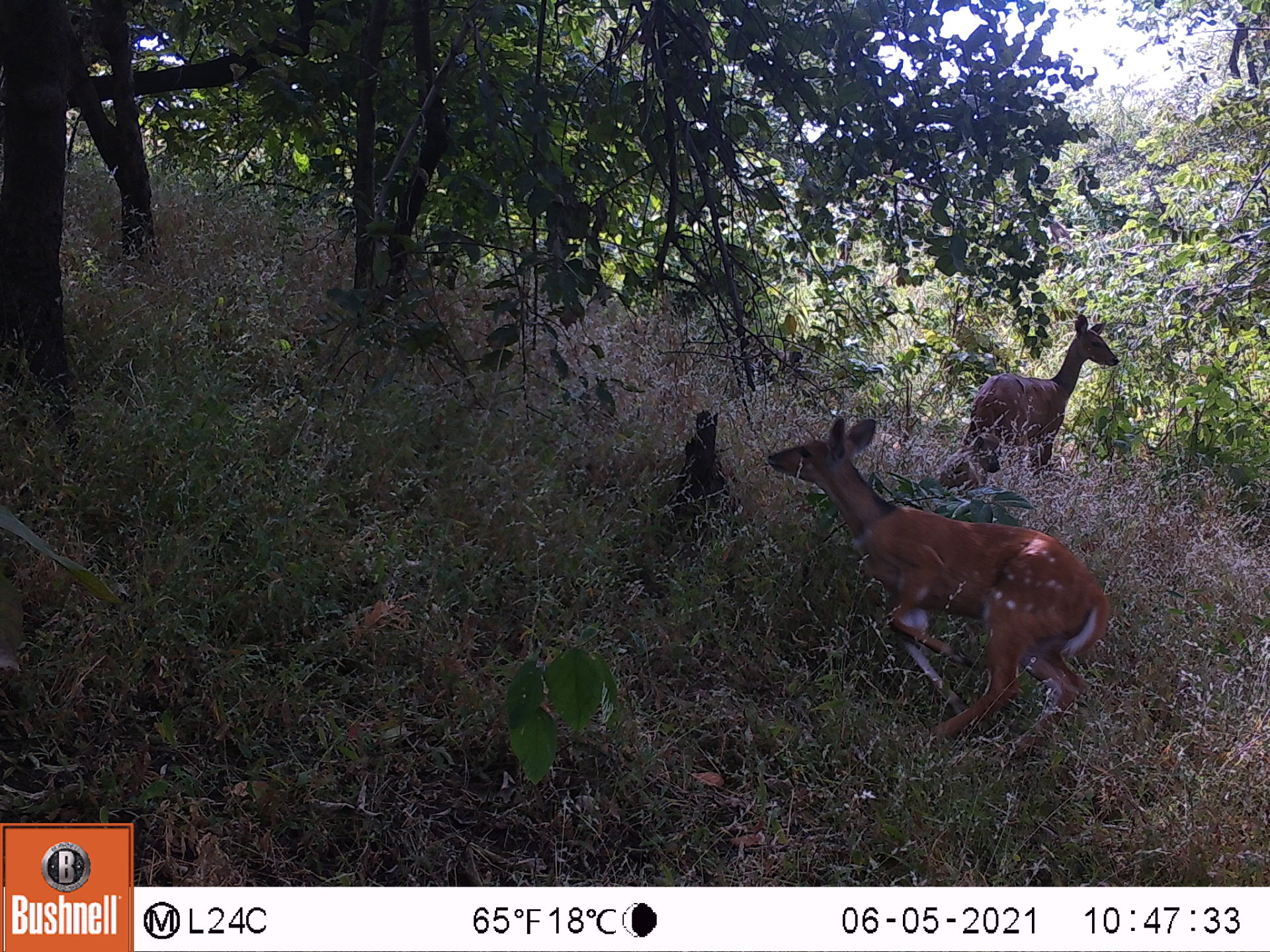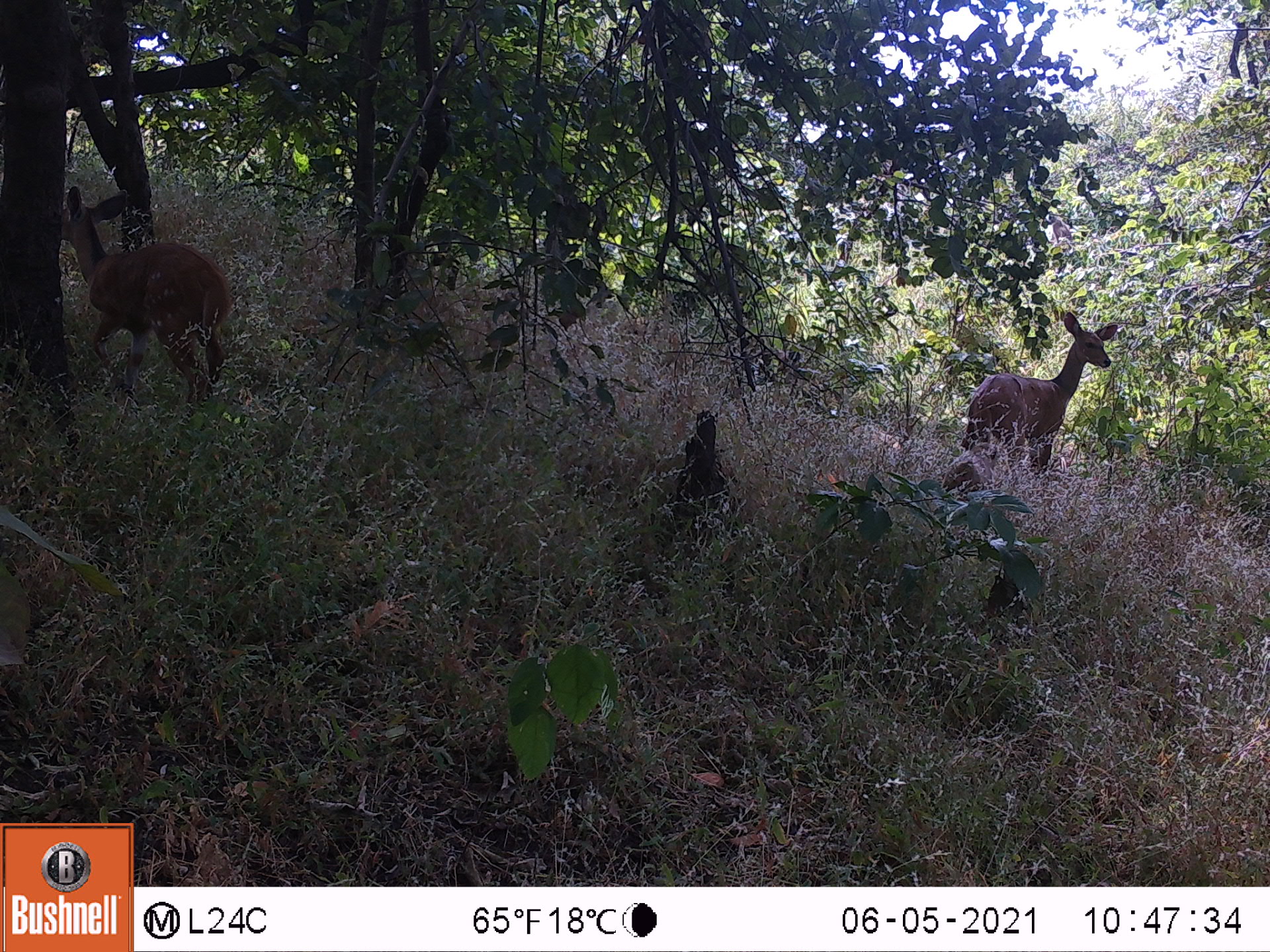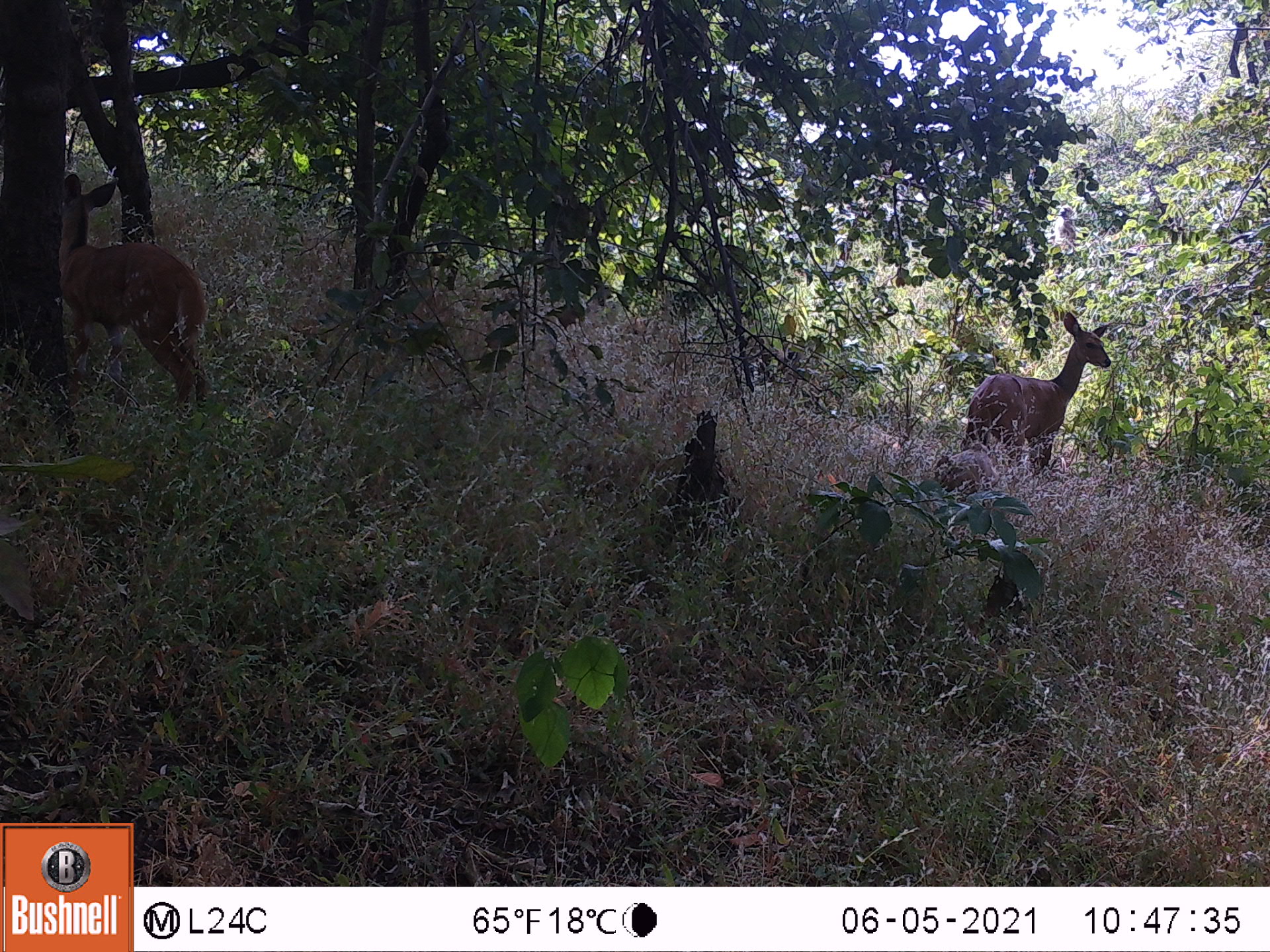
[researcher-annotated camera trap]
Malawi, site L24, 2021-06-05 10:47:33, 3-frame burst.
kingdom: Animalia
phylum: Chordata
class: Mammalia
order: Artiodactyla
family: Bovidae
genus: Tragelaphus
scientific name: Tragelaphus sylvaticus sylvaticus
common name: cape bushbuck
Cape bushbuck (Tragelaphus sylvaticus sylvaticus), count 2.